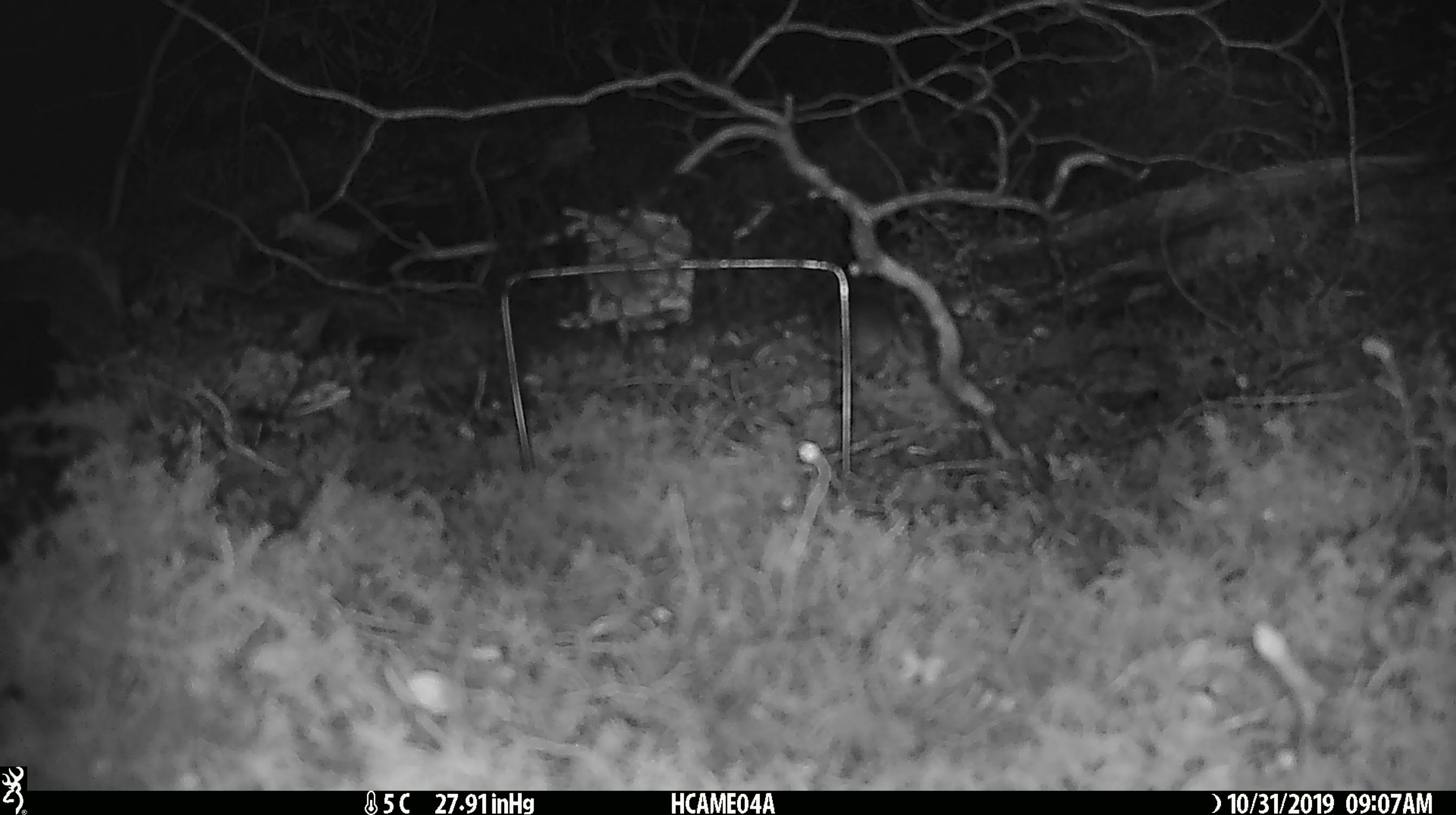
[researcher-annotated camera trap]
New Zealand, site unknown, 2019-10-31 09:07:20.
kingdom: Animalia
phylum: Chordata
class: Mammalia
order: Rodentia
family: Muridae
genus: Mus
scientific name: Mus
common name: mouse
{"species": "mouse (Mus)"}